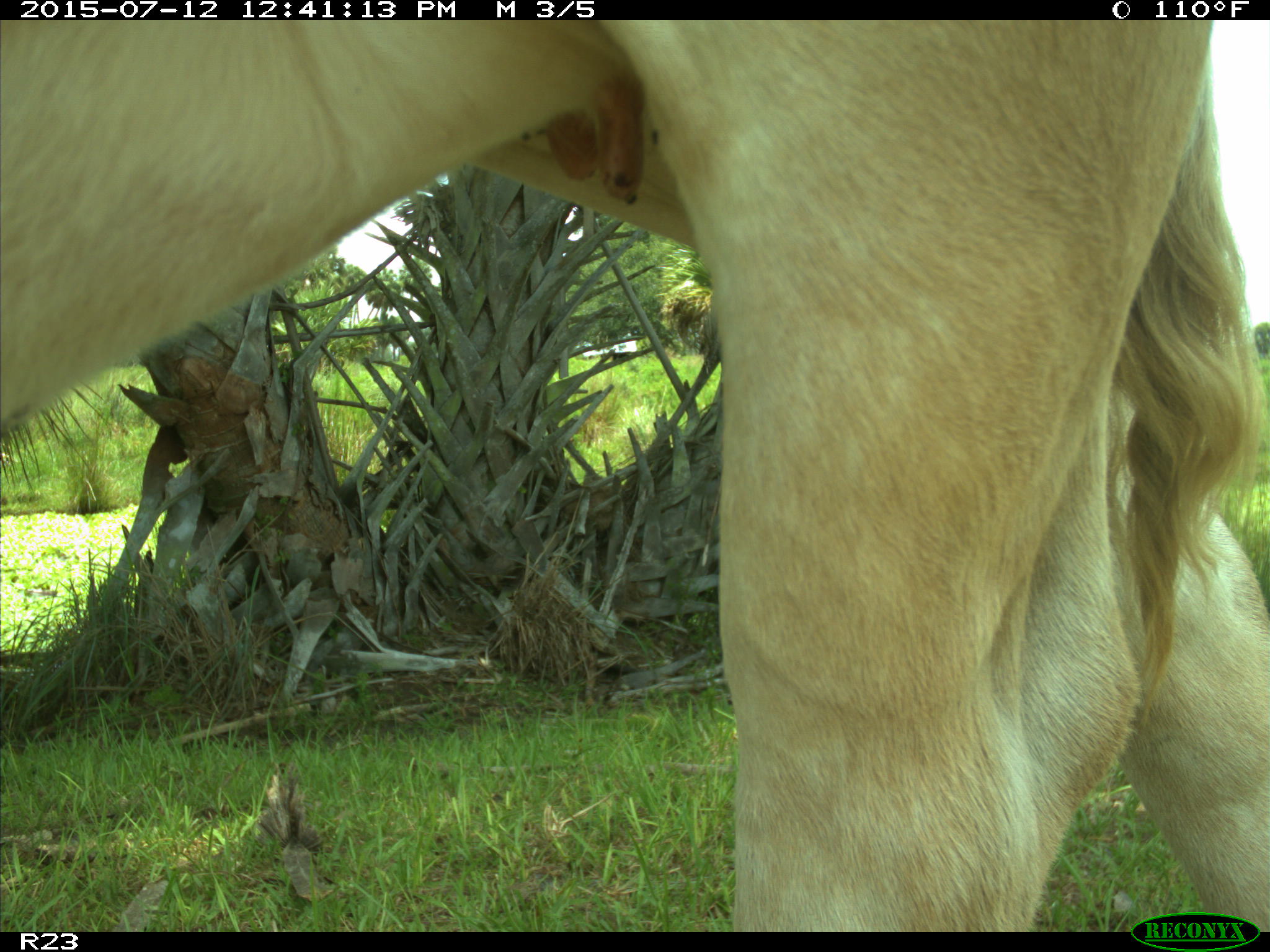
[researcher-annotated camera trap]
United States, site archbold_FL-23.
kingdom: Animalia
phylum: Chordata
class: Mammalia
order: Artiodactyla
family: Bovidae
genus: Bos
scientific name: Bos taurus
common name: domestic cow